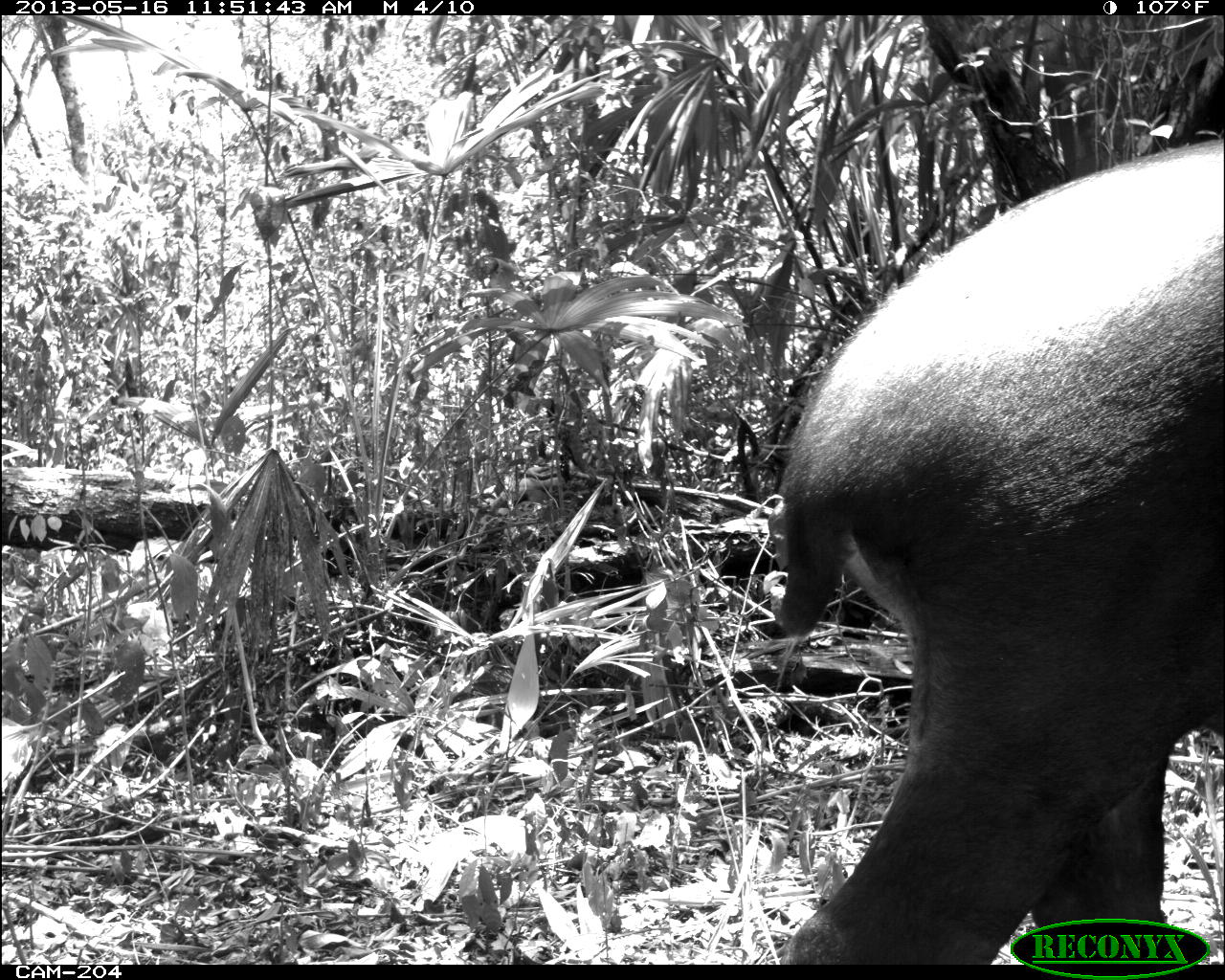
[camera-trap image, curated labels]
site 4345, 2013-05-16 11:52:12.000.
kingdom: Animalia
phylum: Chordata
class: Mammalia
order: Perissodactyla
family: Tapiridae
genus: Tapirus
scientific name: Tapirus bairdii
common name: baird's tapir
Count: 1.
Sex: female.